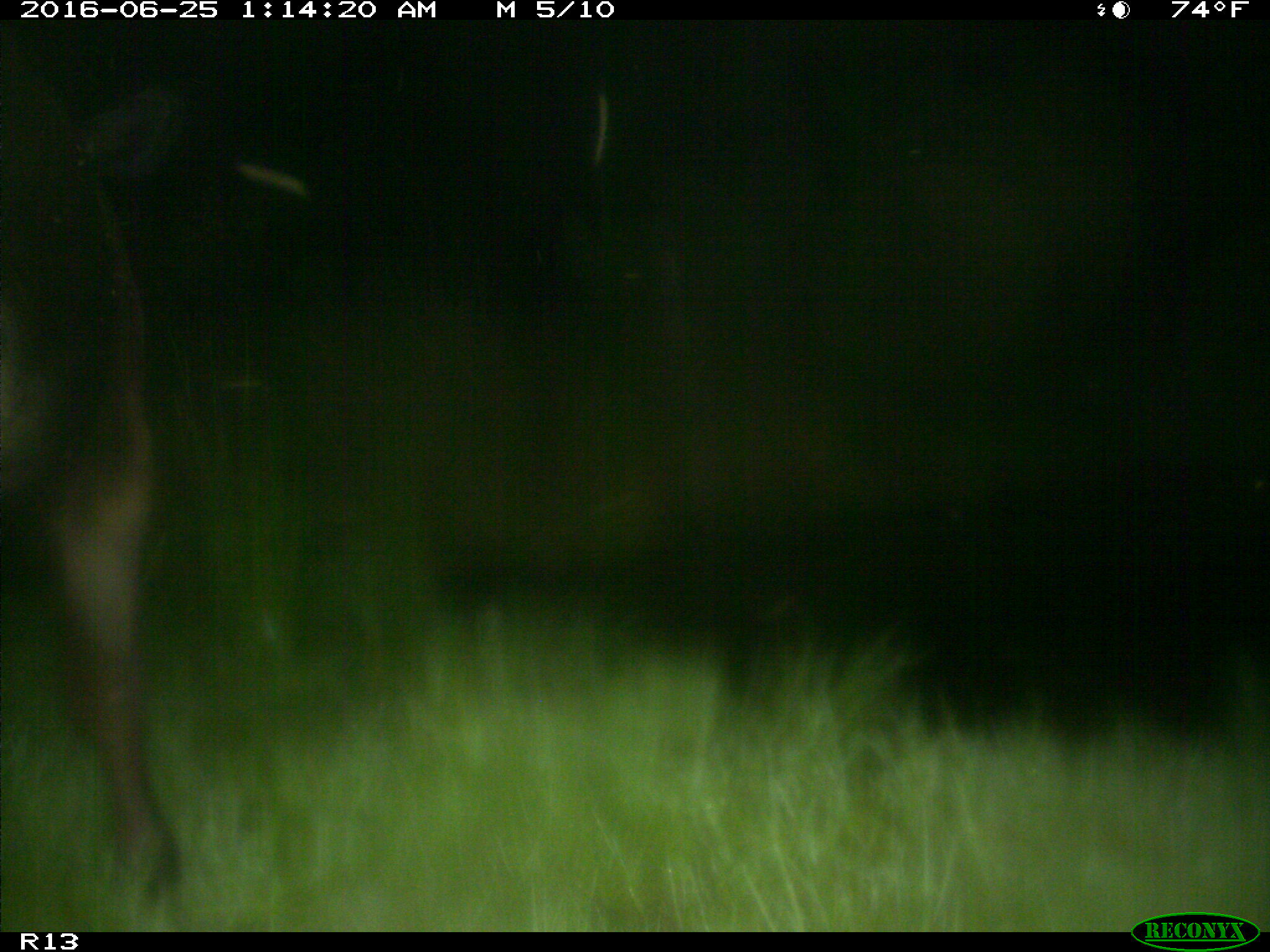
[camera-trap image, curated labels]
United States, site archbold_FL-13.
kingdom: Animalia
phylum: Chordata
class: Mammalia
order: Artiodactyla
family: Bovidae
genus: Bos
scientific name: Bos taurus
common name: domestic cow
Bos taurus (domestic cow).